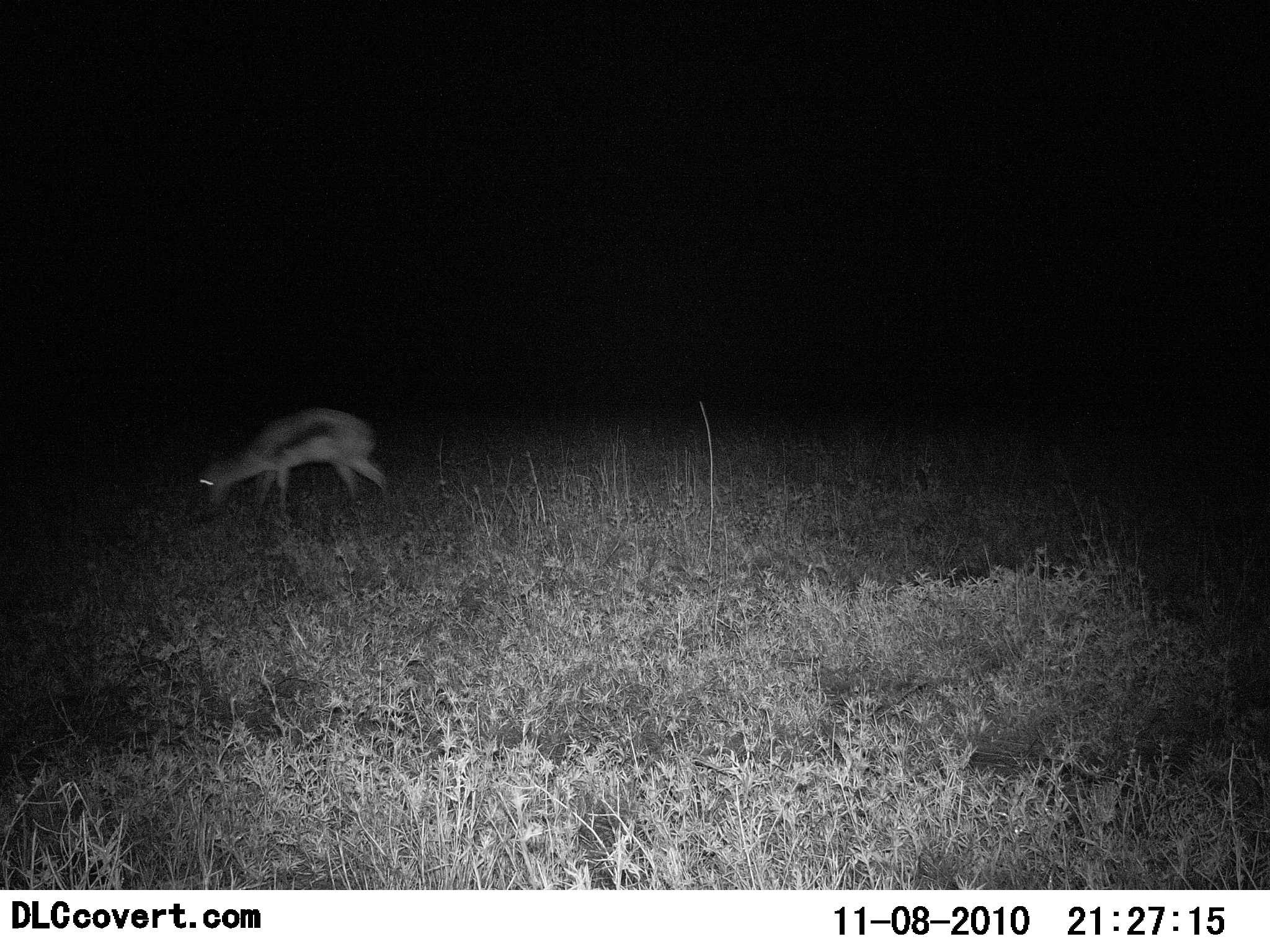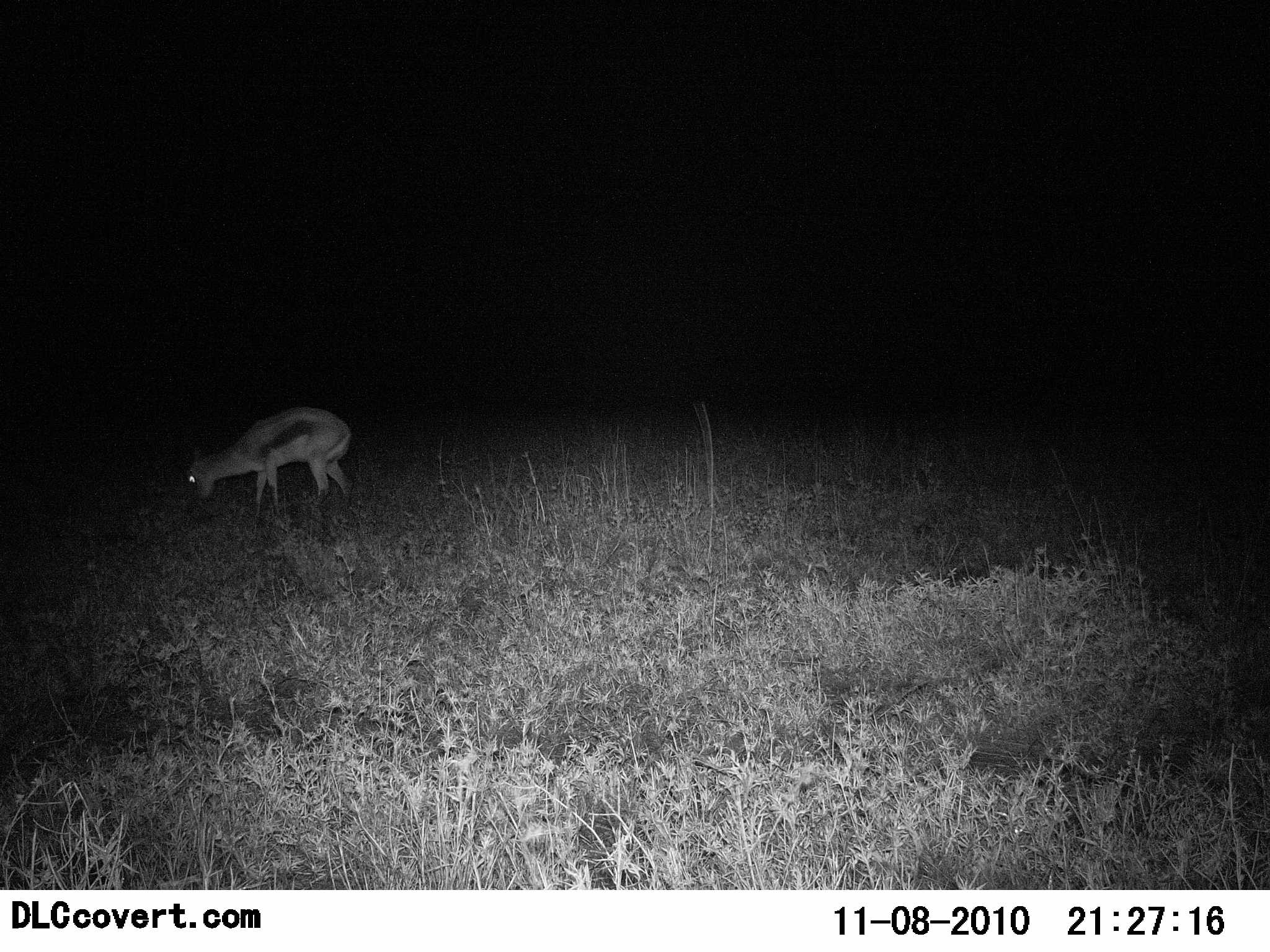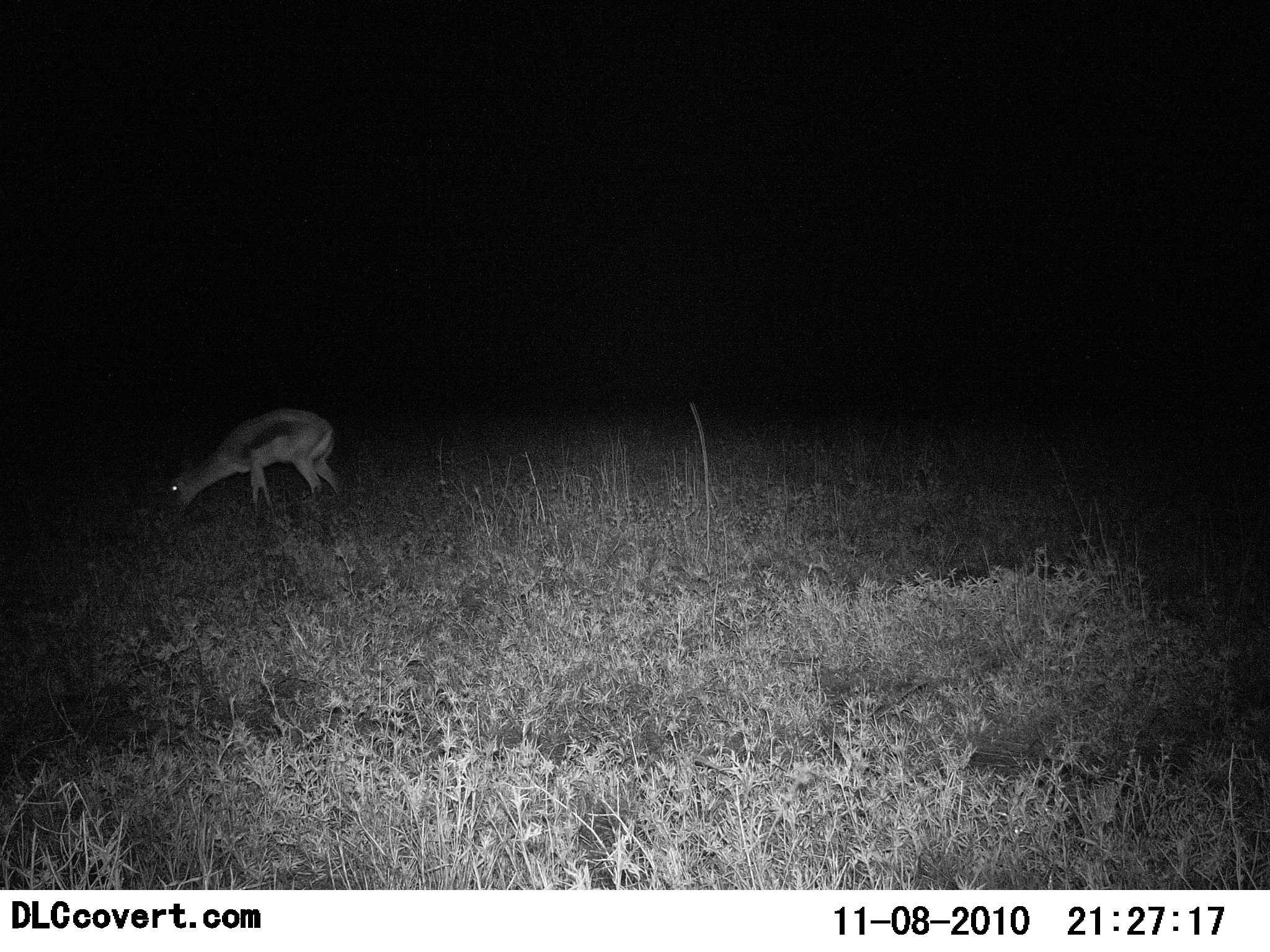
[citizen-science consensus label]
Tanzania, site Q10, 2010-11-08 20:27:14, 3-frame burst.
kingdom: Animalia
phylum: Chordata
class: Mammalia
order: Artiodactyla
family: Bovidae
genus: Eudorcas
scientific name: Eudorcas thomsonii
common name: thomson's gazelle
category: gazellethomsons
Gazellethomsons (thomson's gazelle) (Eudorcas thomsonii), count 1. Behavior (volunteer vote fractions): standing 0%, resting 0%, moving 8%, interacting 0%. Young present (vote fraction): 0%. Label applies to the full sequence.